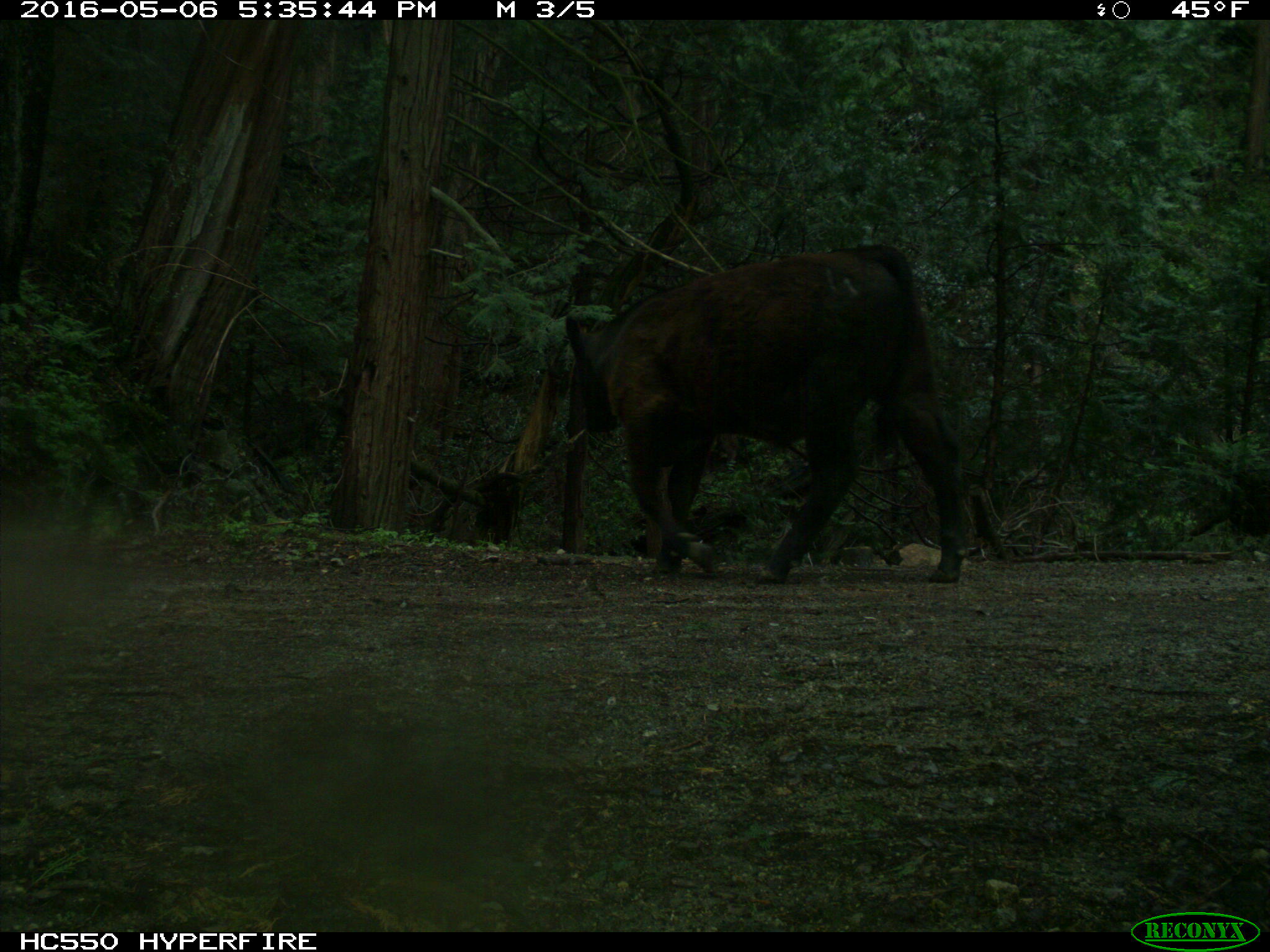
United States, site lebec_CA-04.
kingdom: Animalia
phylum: Chordata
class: Mammalia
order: Artiodactyla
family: Bovidae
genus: Bos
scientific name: Bos taurus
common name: domestic cow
Bos taurus (domestic cow).